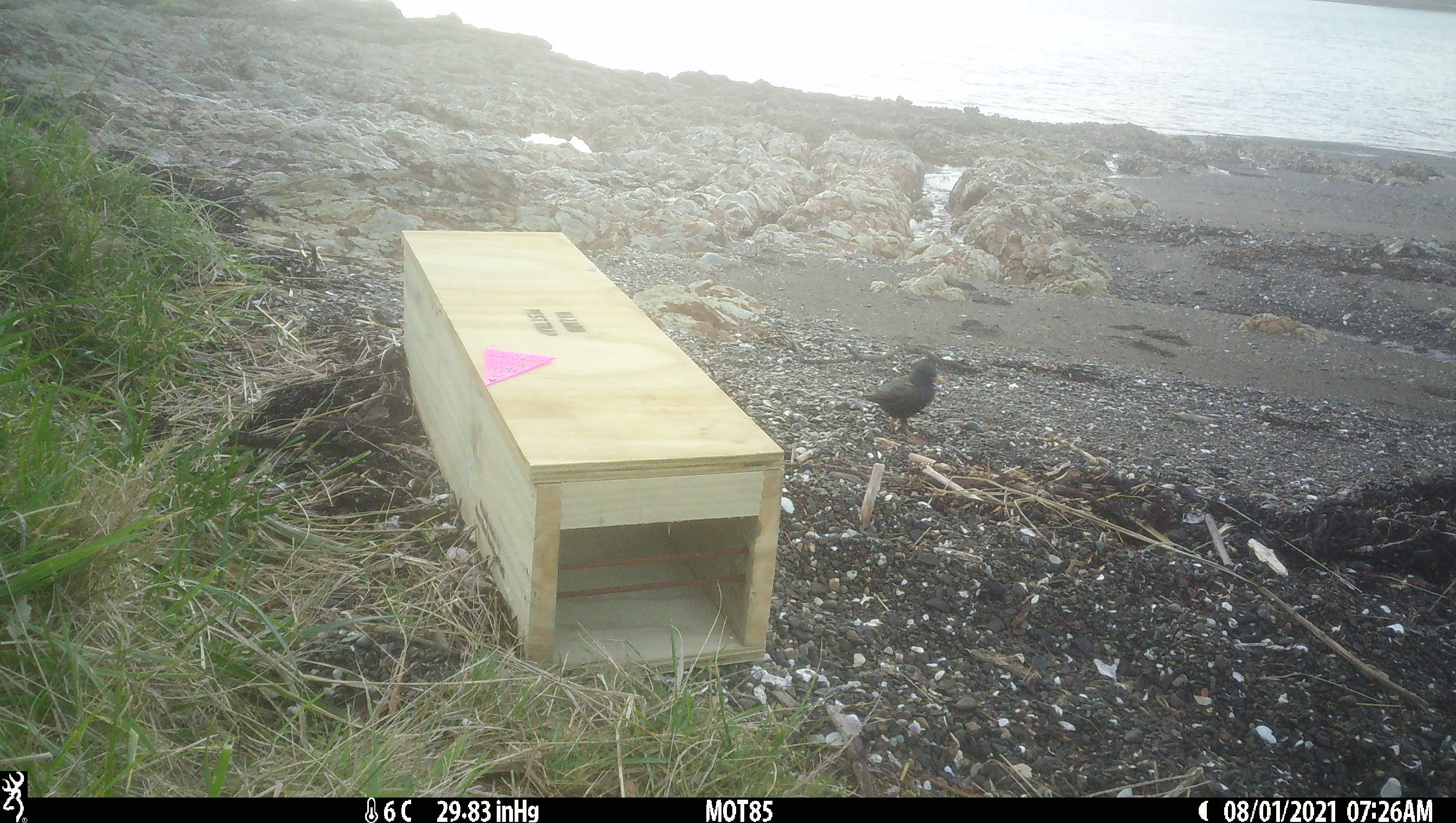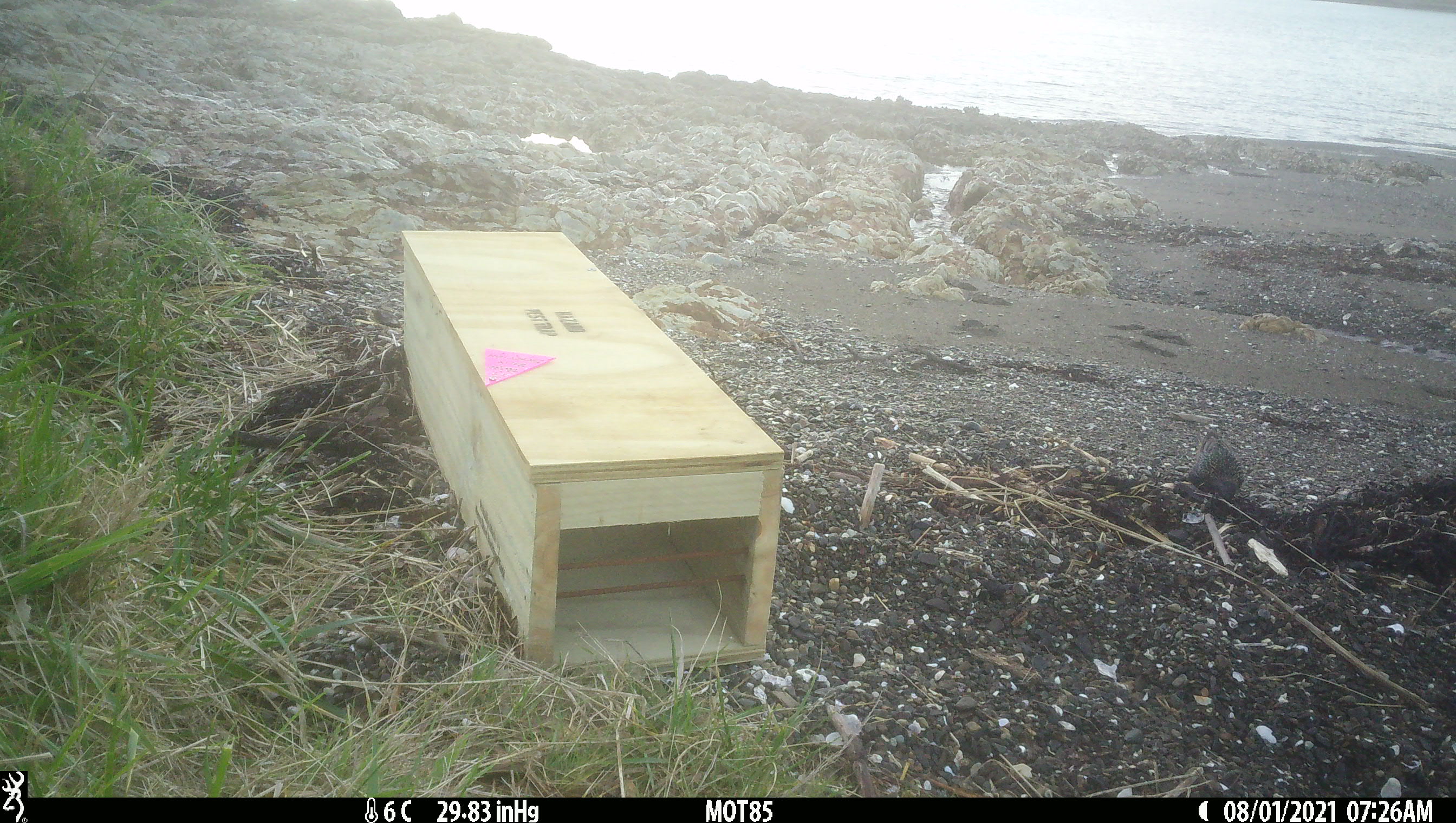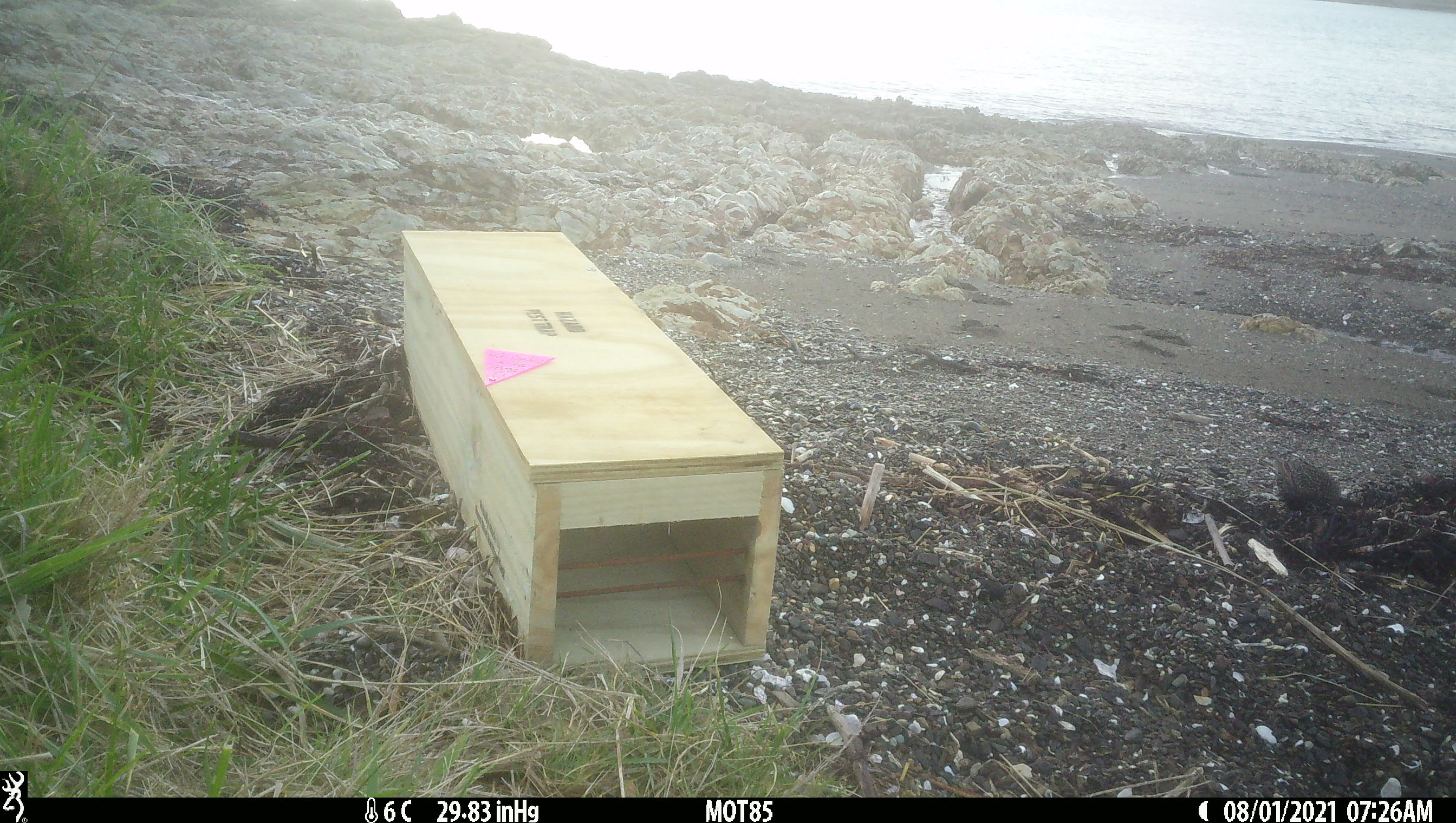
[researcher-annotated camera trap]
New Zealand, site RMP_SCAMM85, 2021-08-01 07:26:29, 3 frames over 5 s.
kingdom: Animalia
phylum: Chordata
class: Aves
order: Passeriformes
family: Sturnidae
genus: Sturnus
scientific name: Sturnus vulgaris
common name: european starling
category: starling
Starling (european starling) (Sturnus vulgaris).